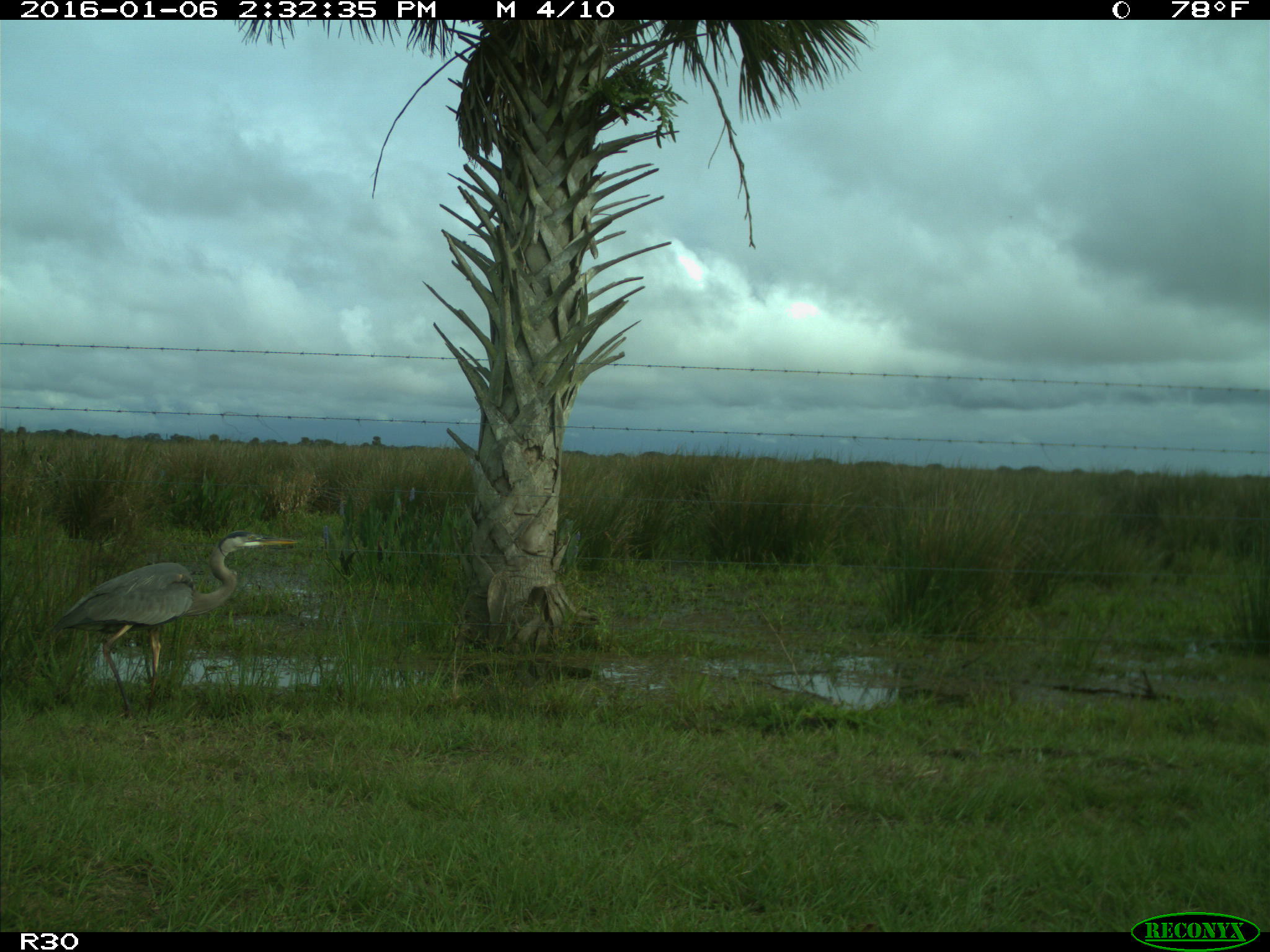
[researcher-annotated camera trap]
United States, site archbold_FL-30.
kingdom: Animalia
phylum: Chordata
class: Aves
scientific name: Aves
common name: birds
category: unidentified bird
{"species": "unidentified bird (birds) (Aves)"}